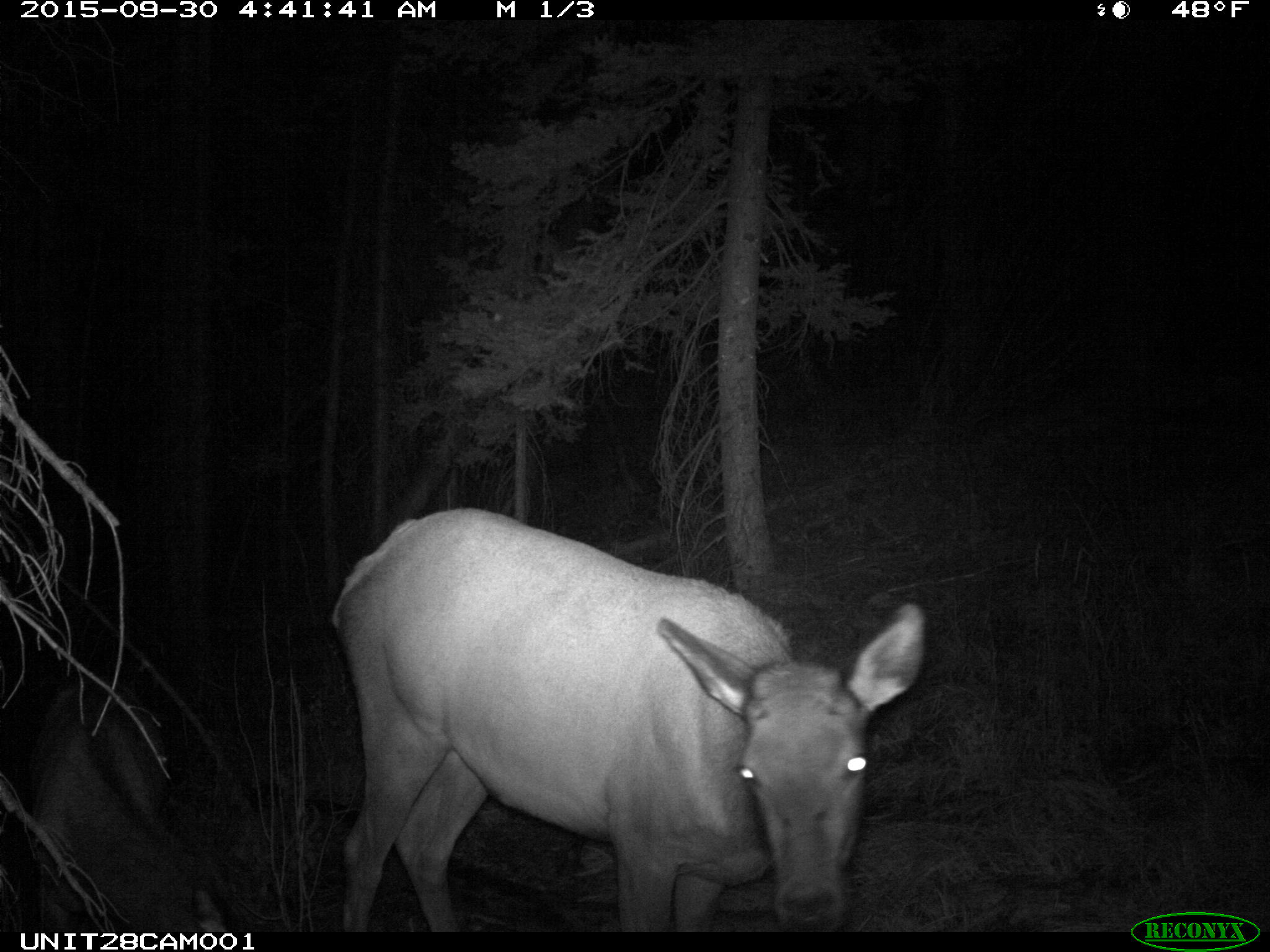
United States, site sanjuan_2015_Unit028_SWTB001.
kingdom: Animalia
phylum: Chordata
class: Mammalia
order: Artiodactyla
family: Cervidae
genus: Cervus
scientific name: Cervus elaphus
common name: red deer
Cervus elaphus (red deer).